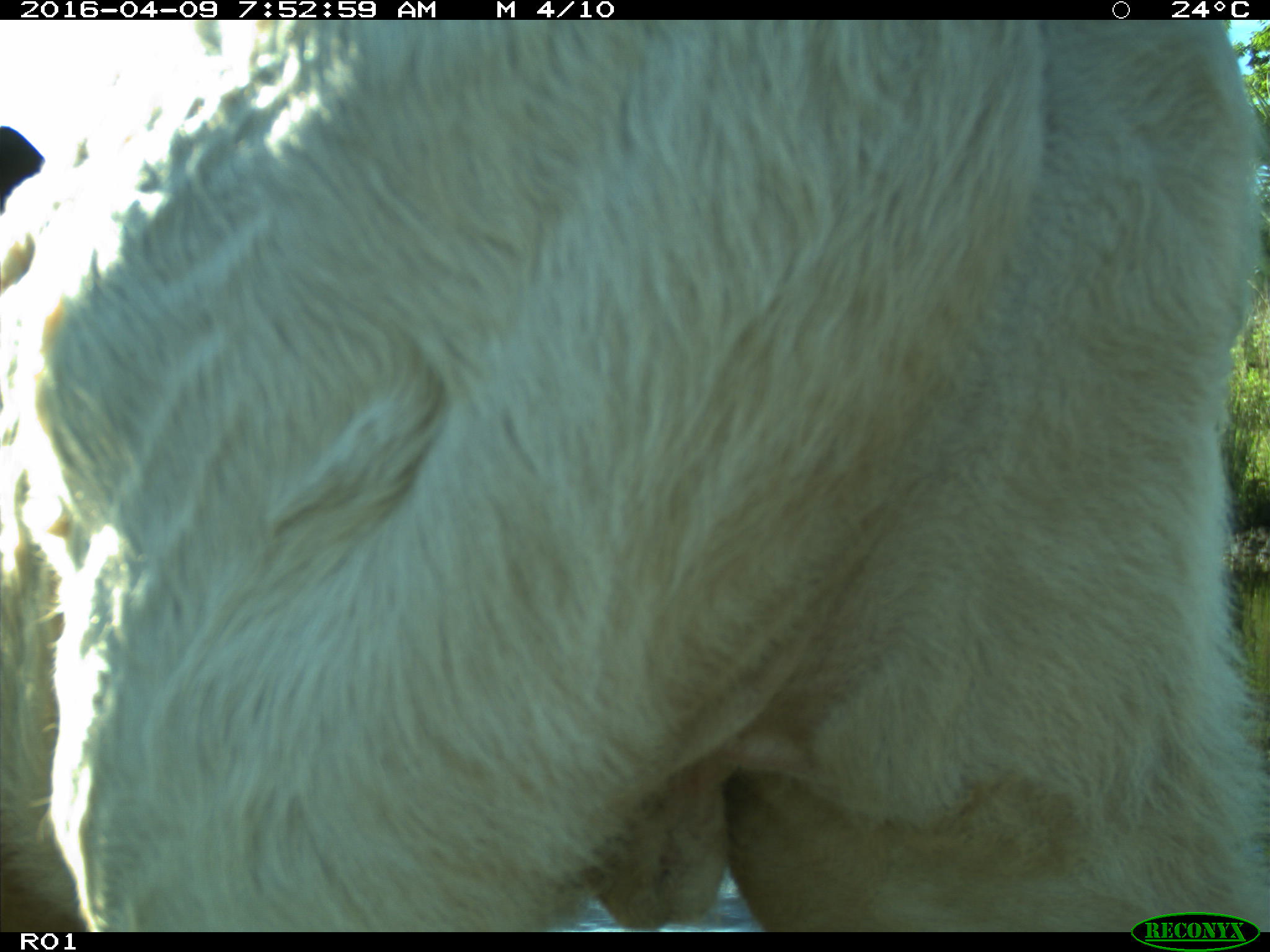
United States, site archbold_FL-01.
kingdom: Animalia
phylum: Chordata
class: Mammalia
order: Artiodactyla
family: Bovidae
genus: Bos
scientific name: Bos taurus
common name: domestic cow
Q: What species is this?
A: Bos taurus (domestic cow).